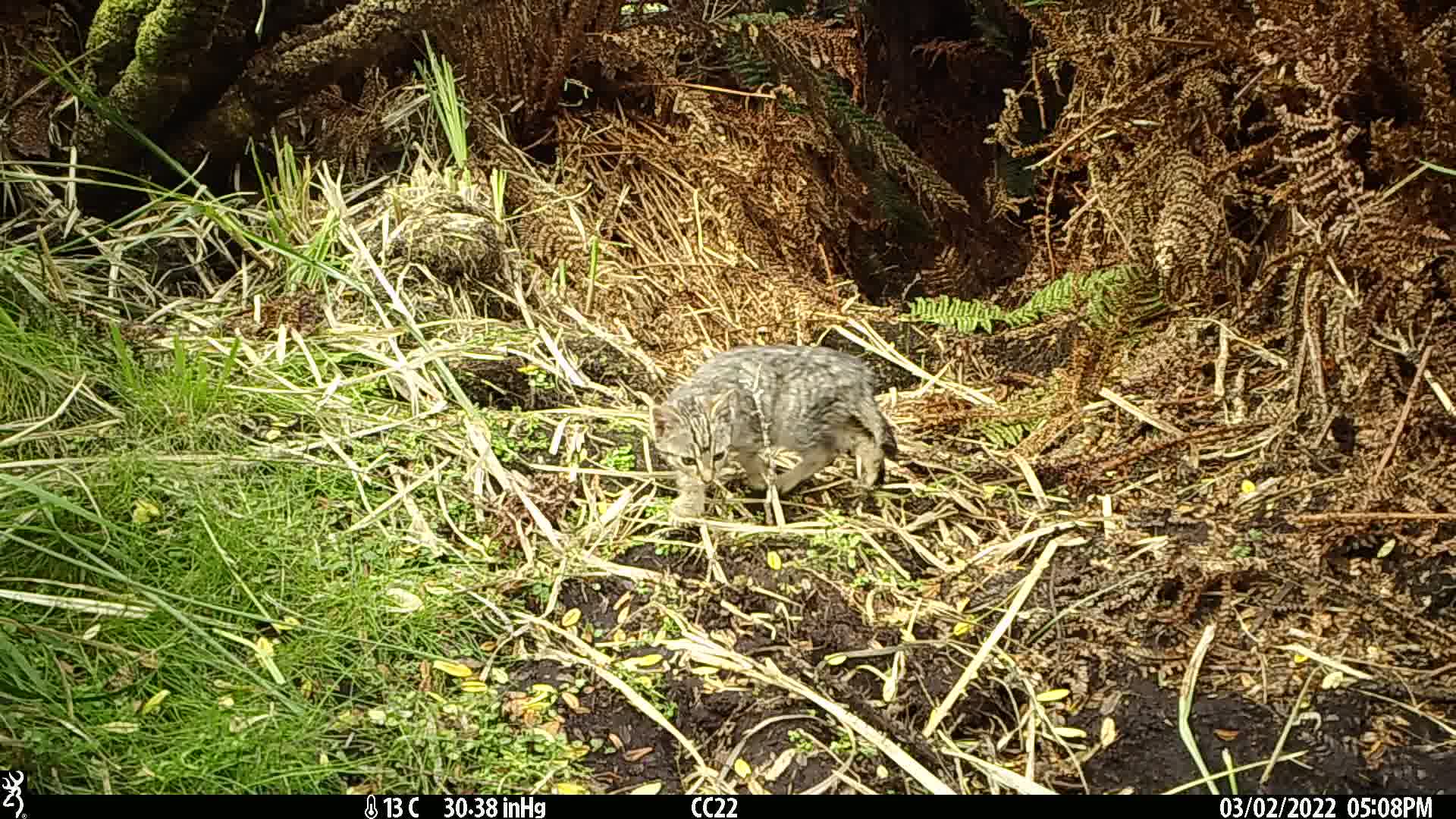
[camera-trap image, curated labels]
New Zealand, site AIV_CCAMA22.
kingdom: Animalia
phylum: Chordata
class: Mammalia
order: Carnivora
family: Felidae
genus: Felis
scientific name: Felis catus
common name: domestic cat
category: cat